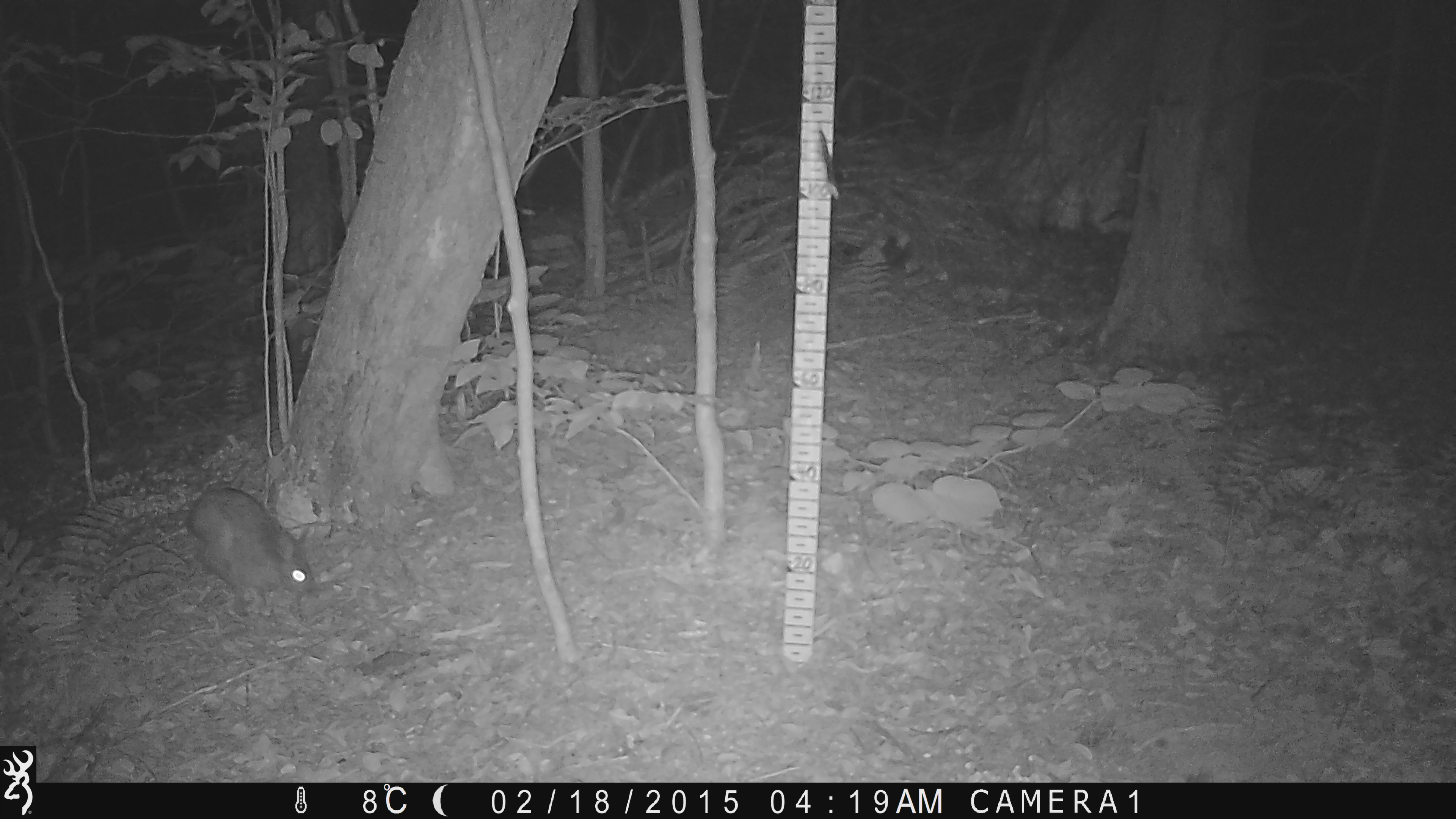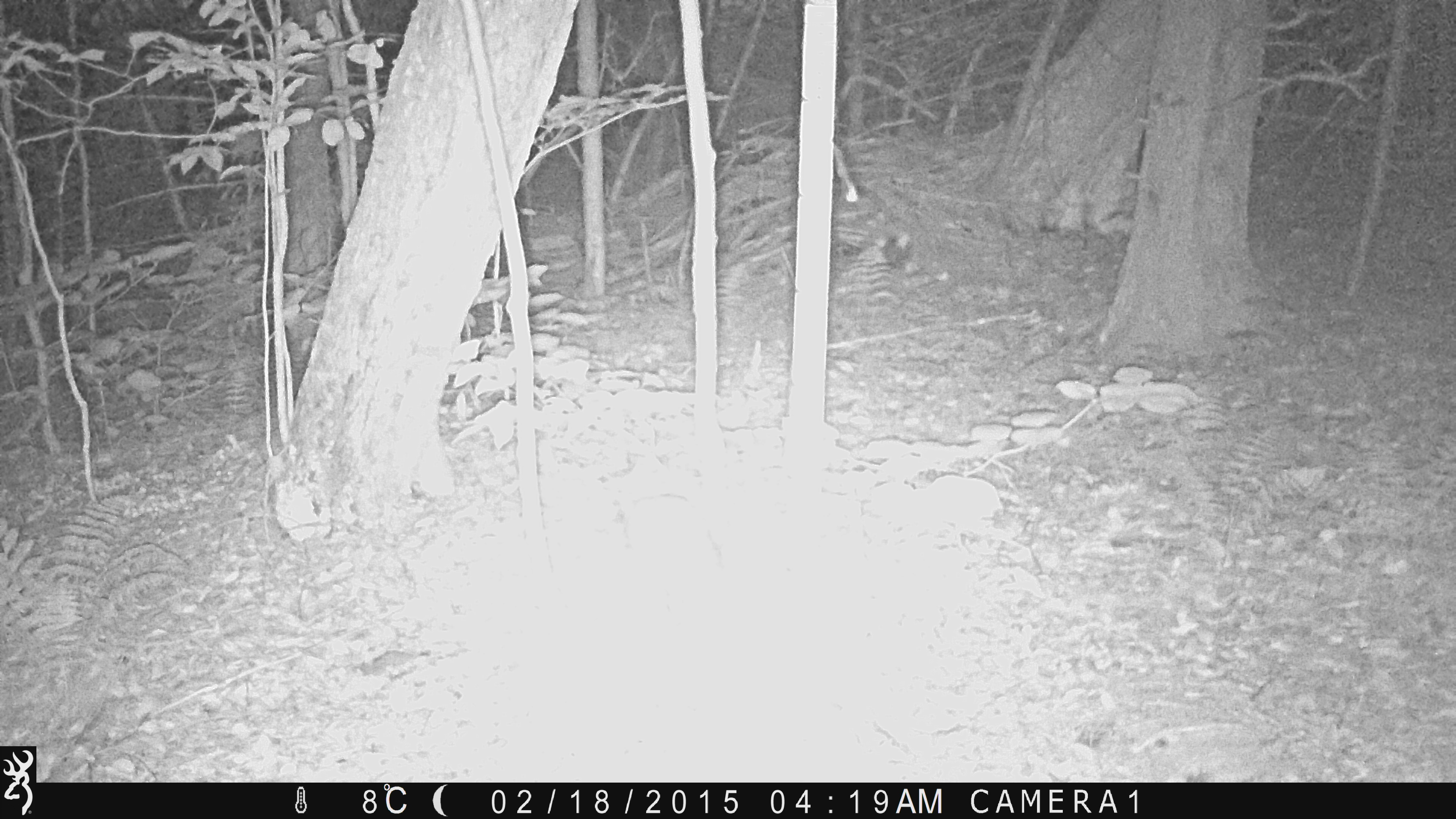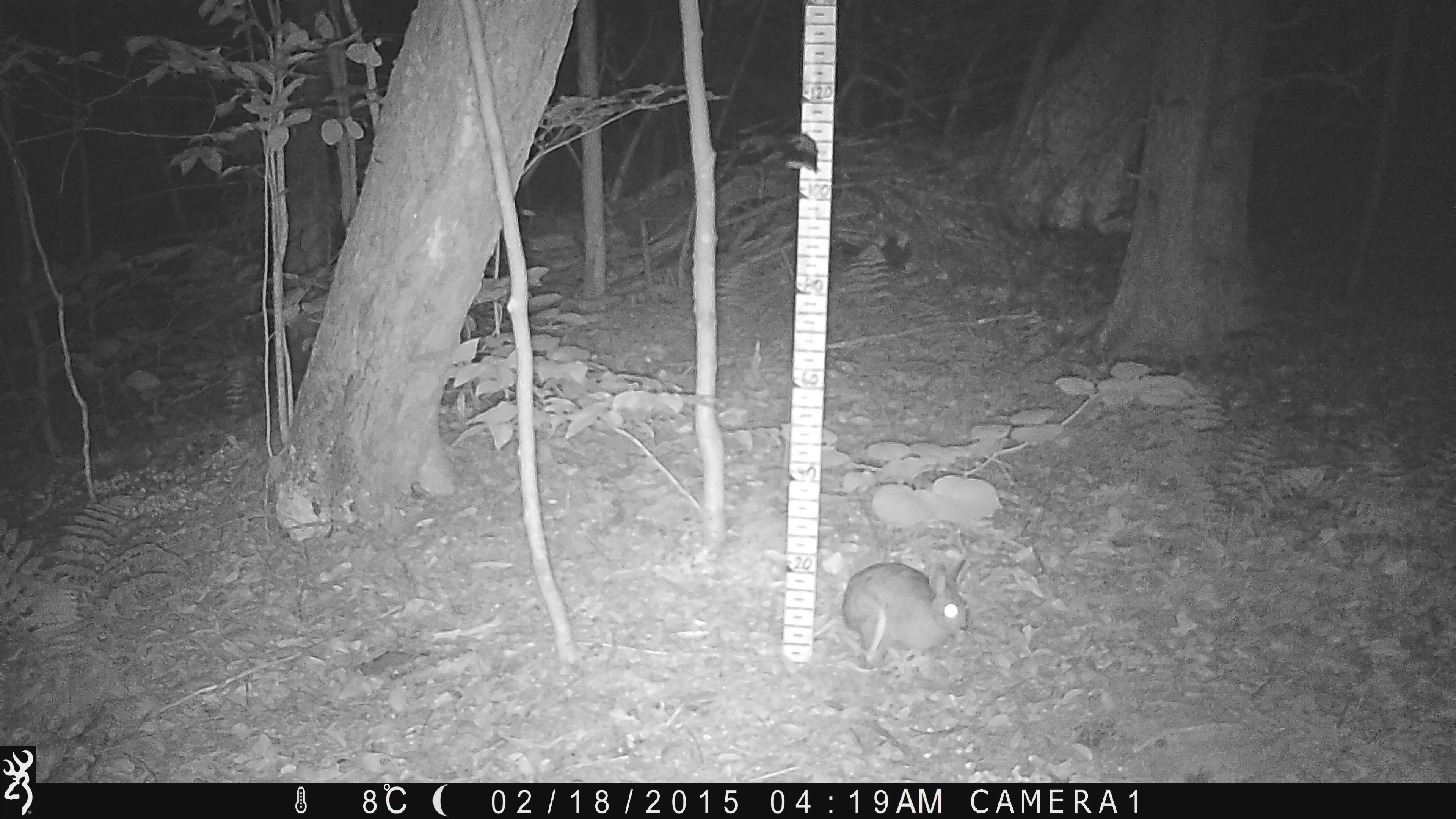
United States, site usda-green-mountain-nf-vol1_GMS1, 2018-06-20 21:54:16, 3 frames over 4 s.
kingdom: Animalia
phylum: Chordata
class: Mammalia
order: Lagomorpha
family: Leporidae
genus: Lepus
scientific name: Lepus americanus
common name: snowshoe hare